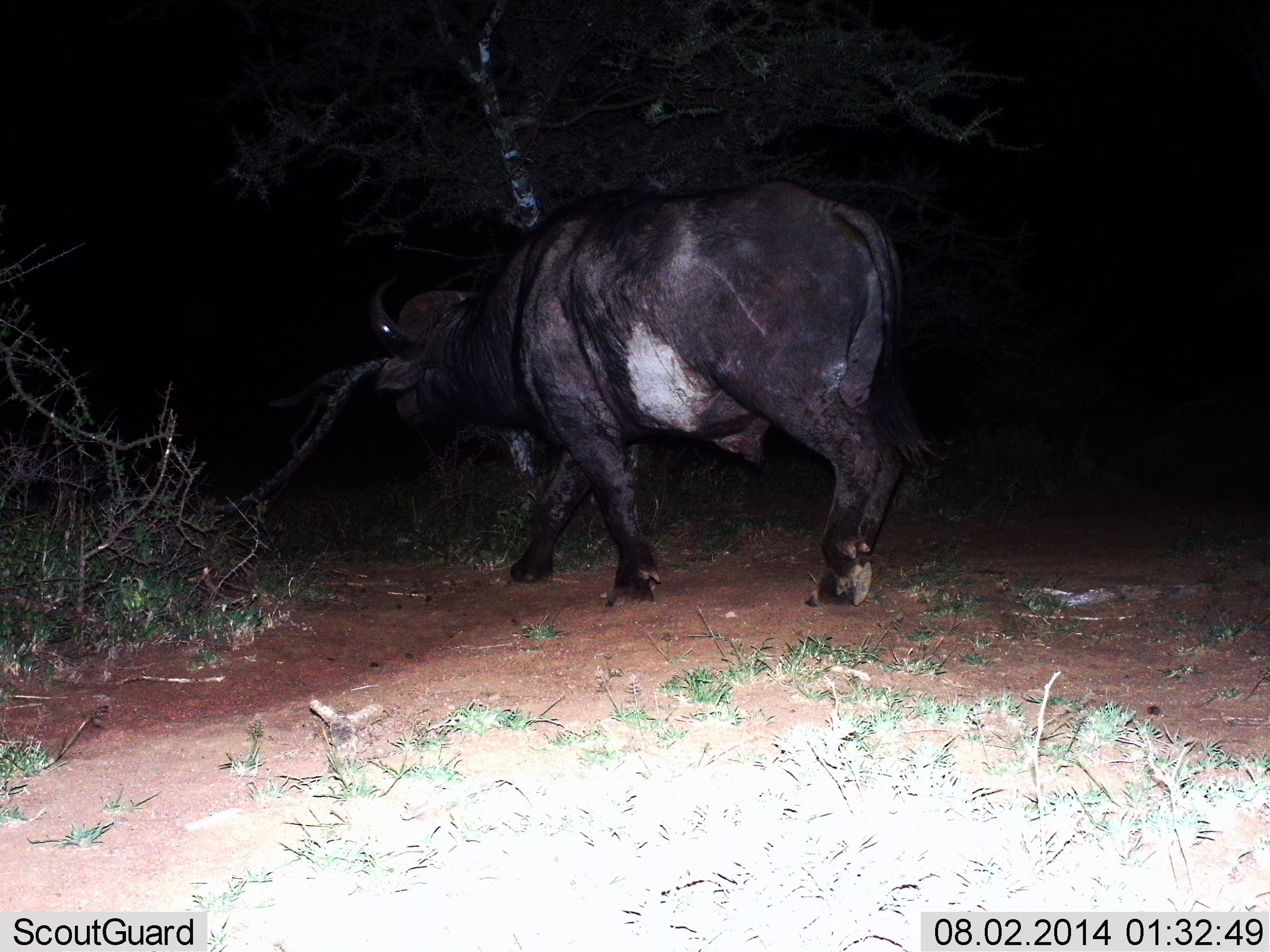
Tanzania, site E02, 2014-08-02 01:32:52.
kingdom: Animalia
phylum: Chordata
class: Mammalia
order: Artiodactyla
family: Bovidae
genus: Syncerus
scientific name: Syncerus caffer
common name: cape buffalo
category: buffalo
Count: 1.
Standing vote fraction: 10%.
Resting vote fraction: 0%.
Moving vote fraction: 90%.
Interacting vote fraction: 0%.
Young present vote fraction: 0%.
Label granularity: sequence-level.